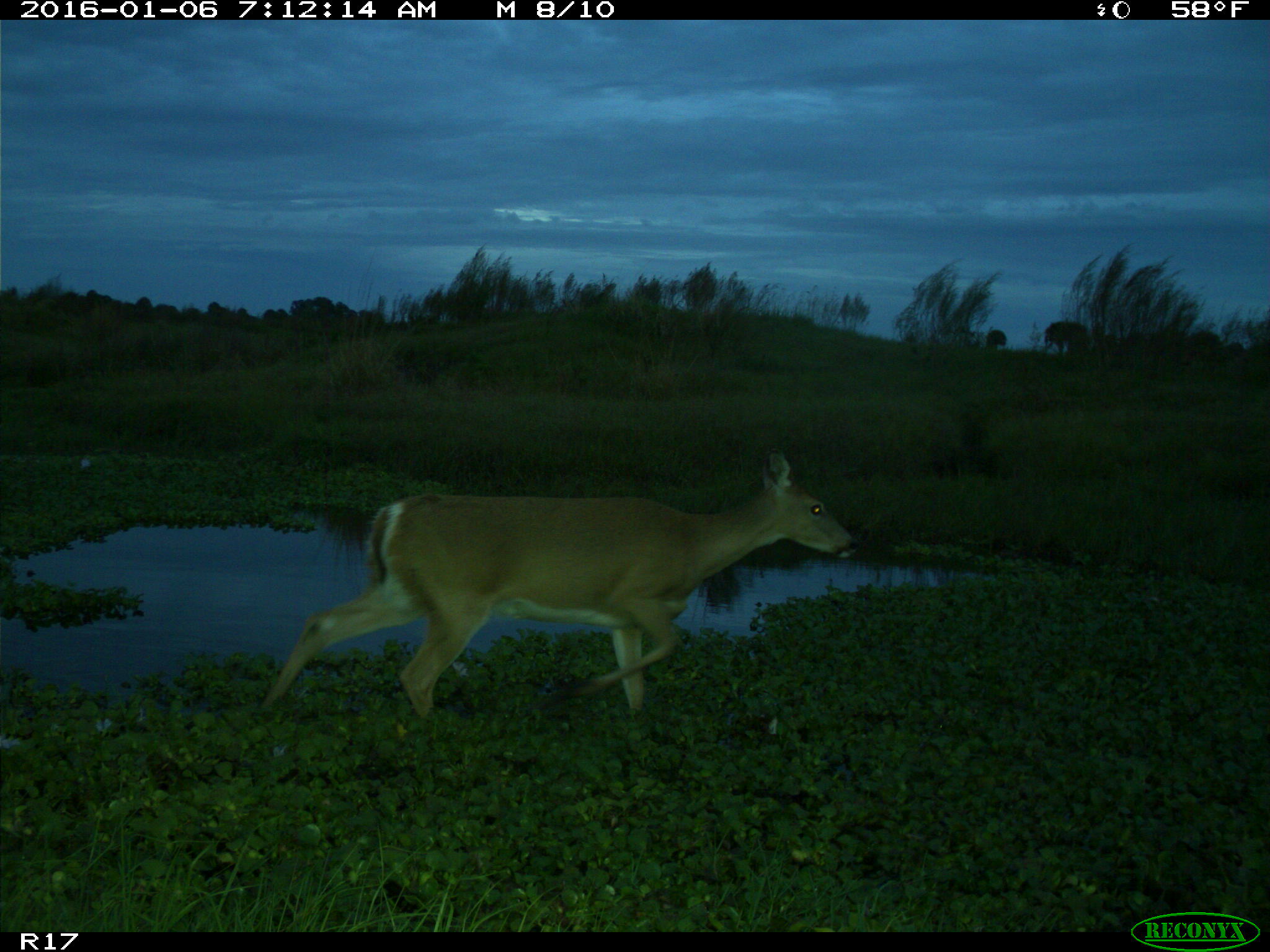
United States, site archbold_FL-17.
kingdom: Animalia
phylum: Chordata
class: Mammalia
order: Artiodactyla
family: Cervidae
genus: Odocoileus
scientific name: Odocoileus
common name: deer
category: unidentified deer